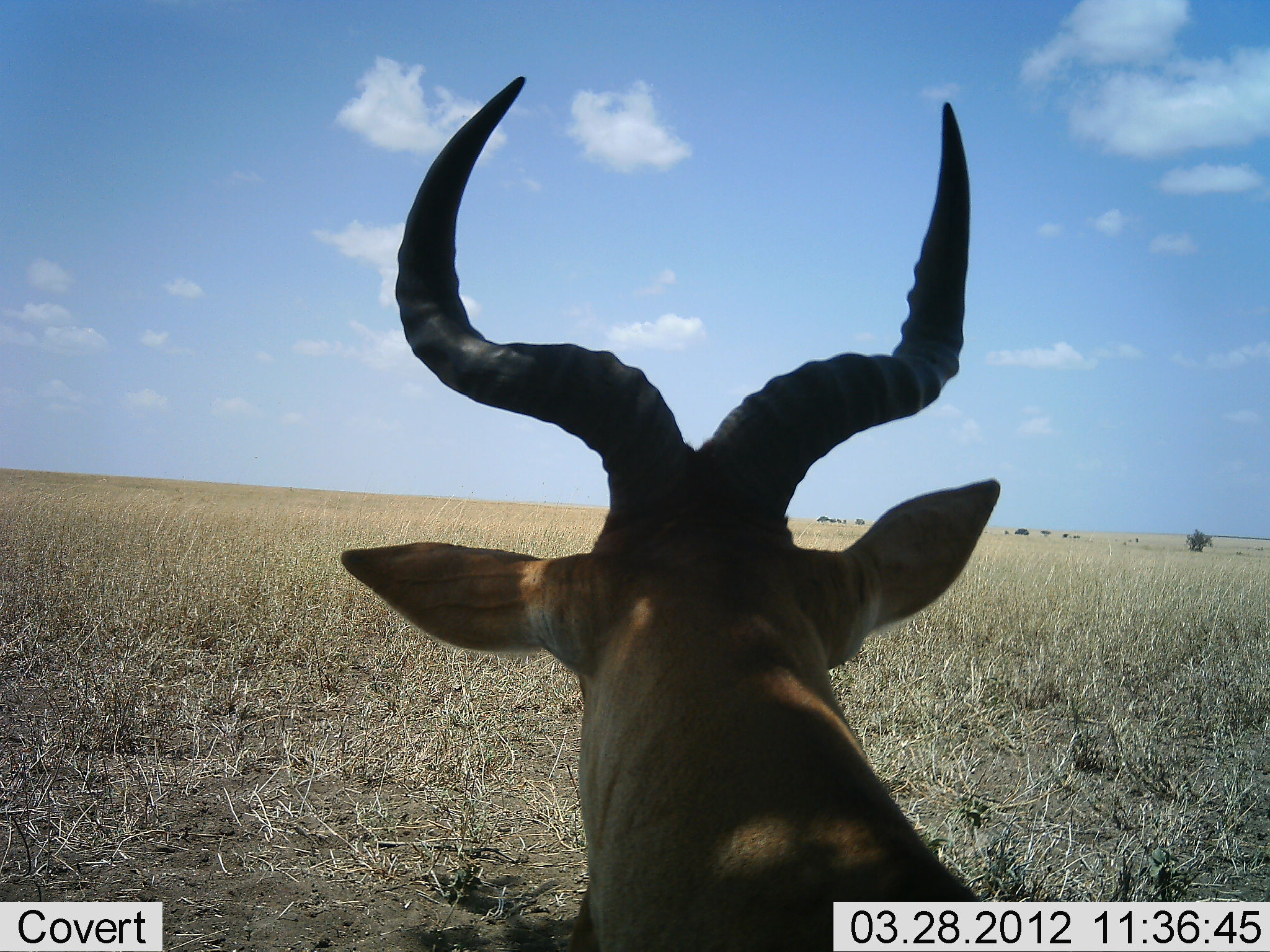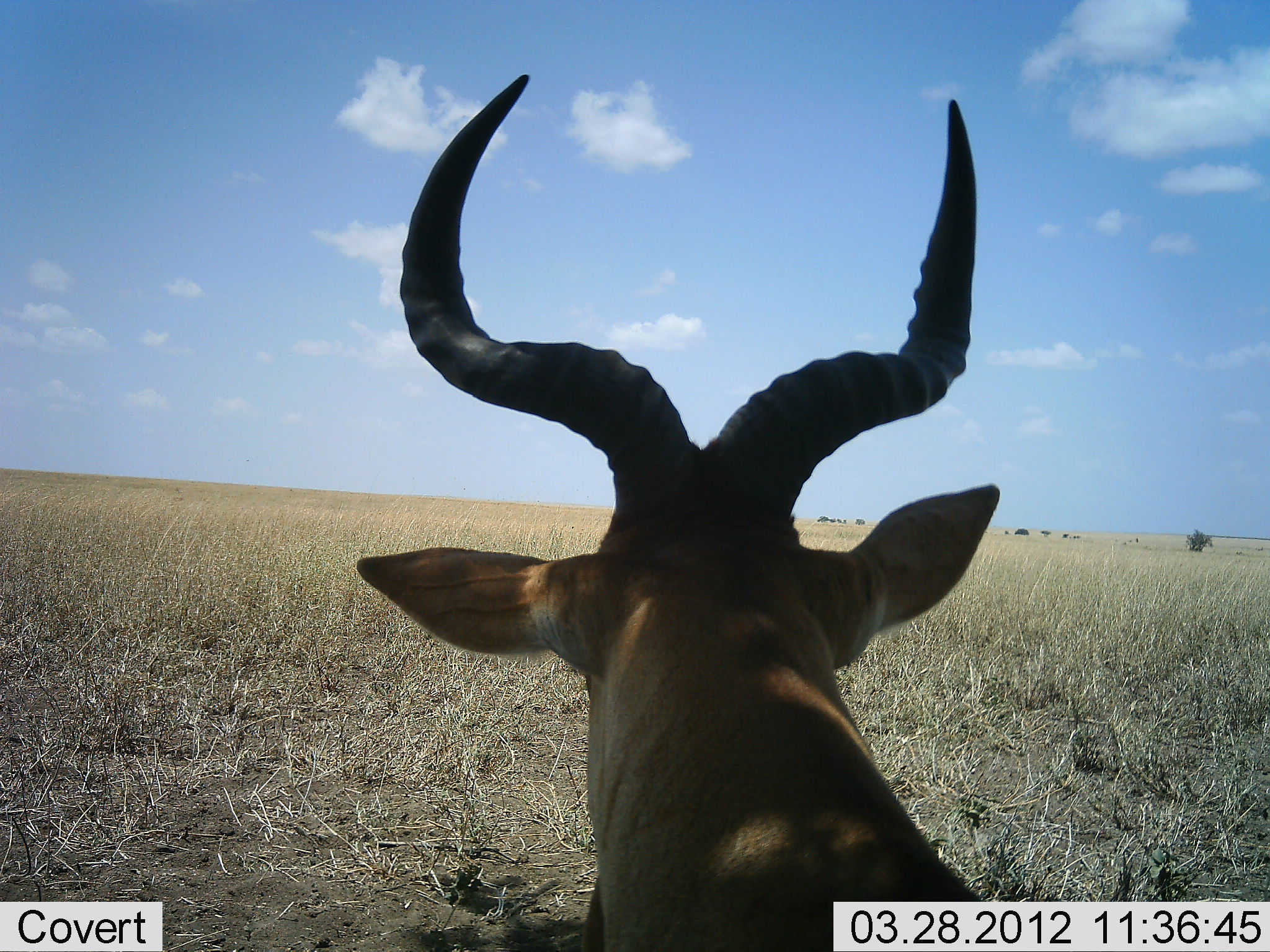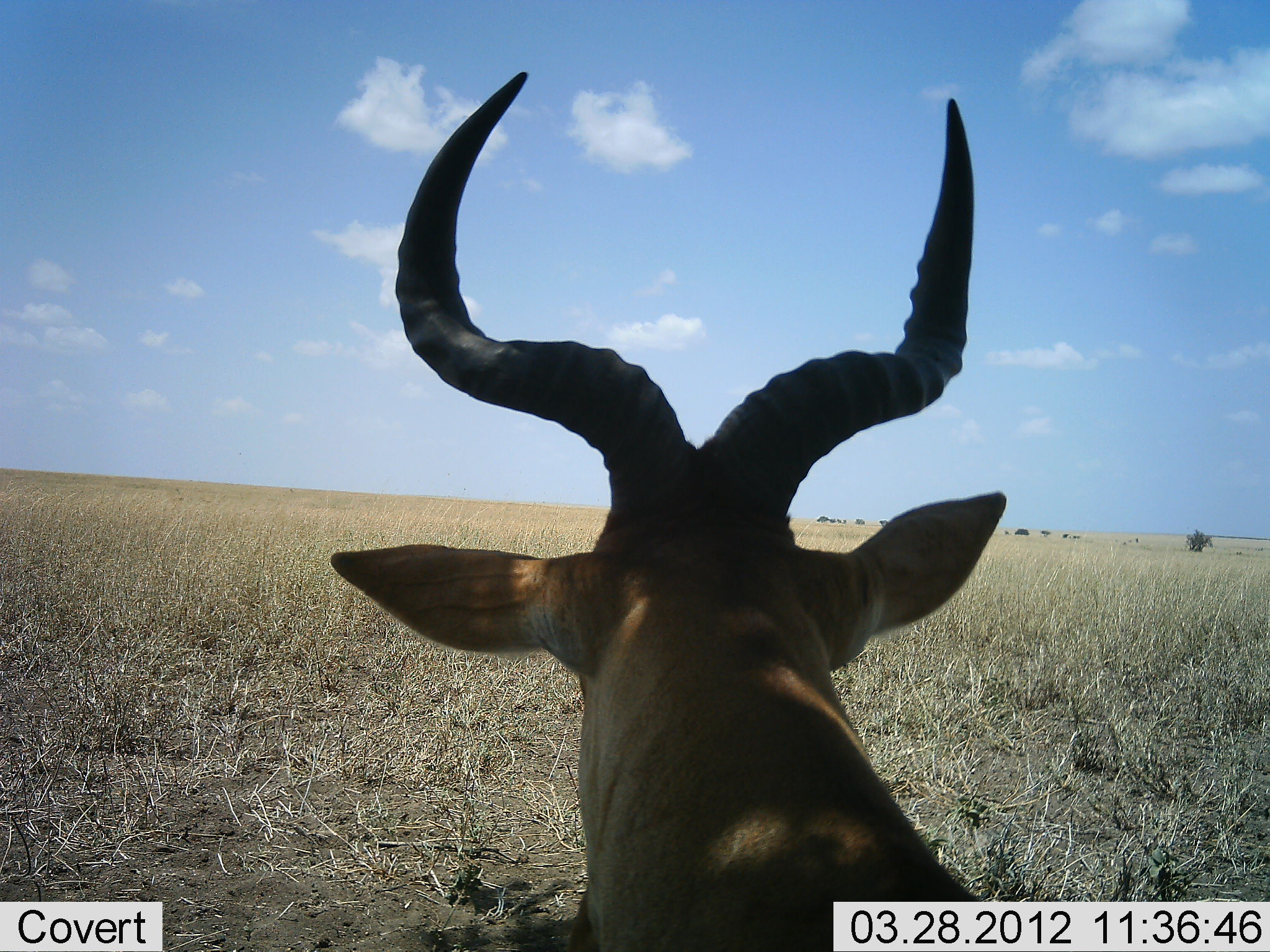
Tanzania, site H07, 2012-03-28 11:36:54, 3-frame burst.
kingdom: Animalia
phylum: Chordata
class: Mammalia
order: Artiodactyla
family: Bovidae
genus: Alcelaphus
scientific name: Alcelaphus buselaphus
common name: hartebeest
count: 1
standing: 80%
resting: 20%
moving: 0%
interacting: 0%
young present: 0%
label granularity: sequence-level